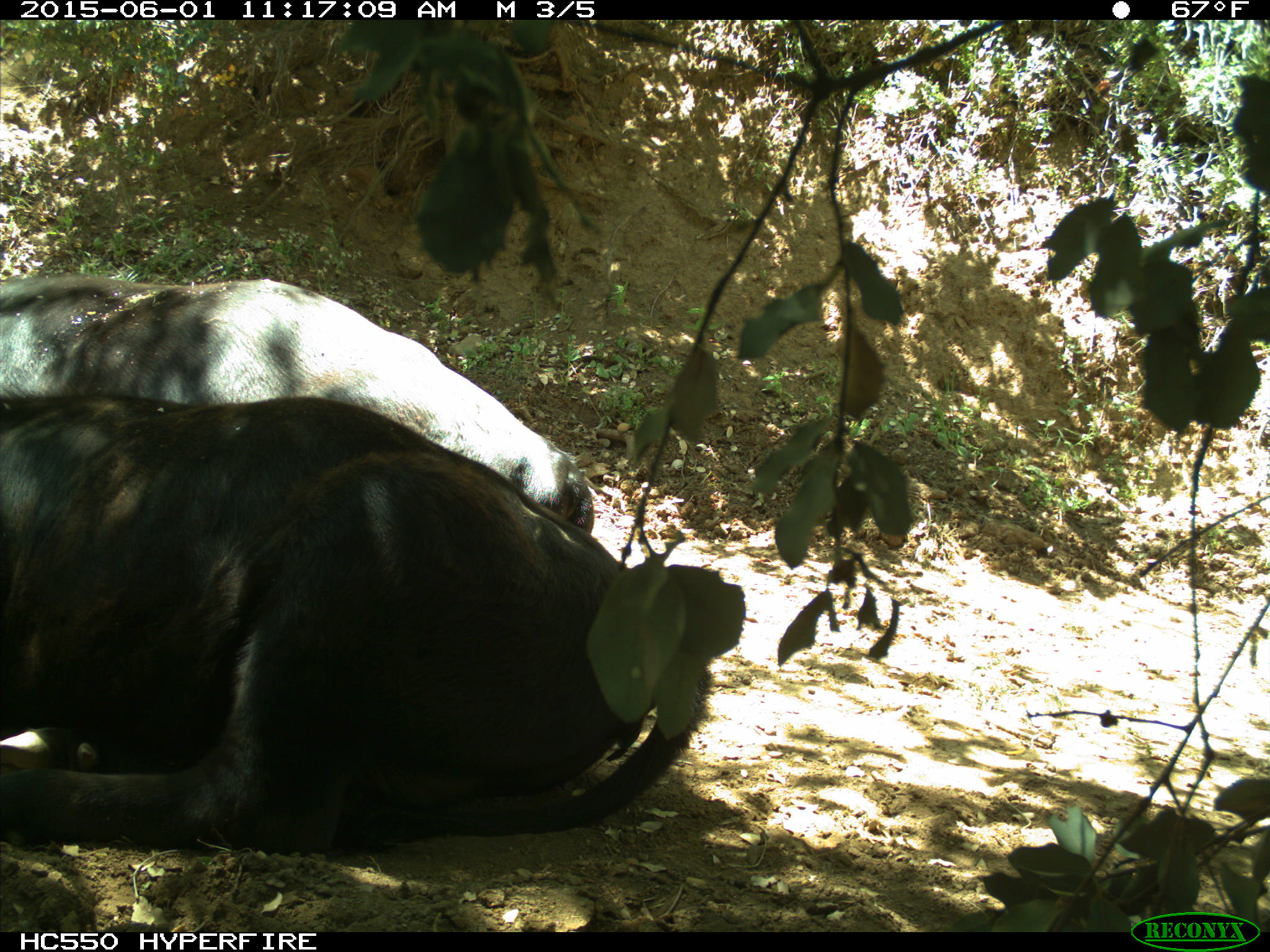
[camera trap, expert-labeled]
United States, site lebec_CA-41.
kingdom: Animalia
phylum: Chordata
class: Mammalia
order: Artiodactyla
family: Bovidae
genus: Bos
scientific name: Bos taurus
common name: domestic cow